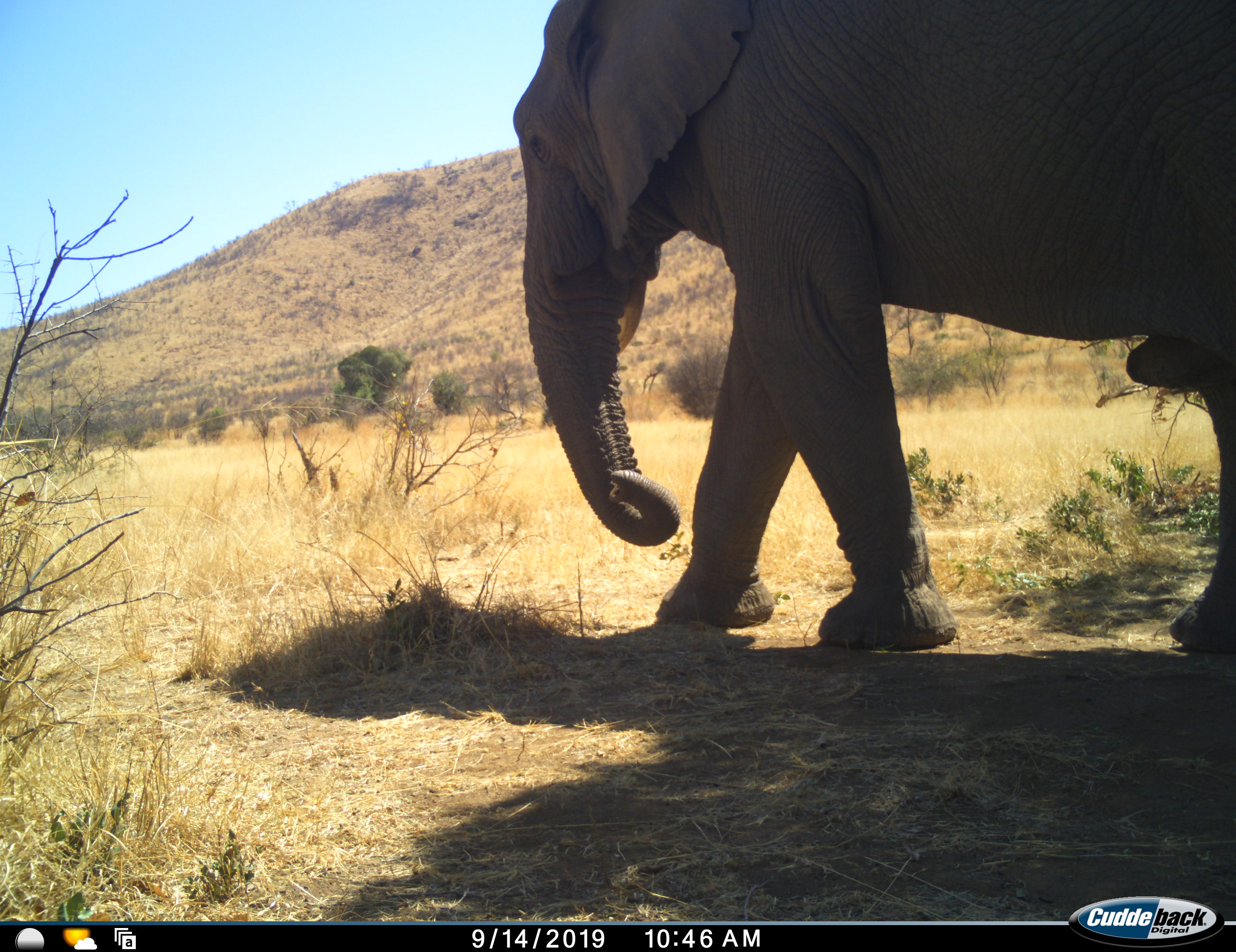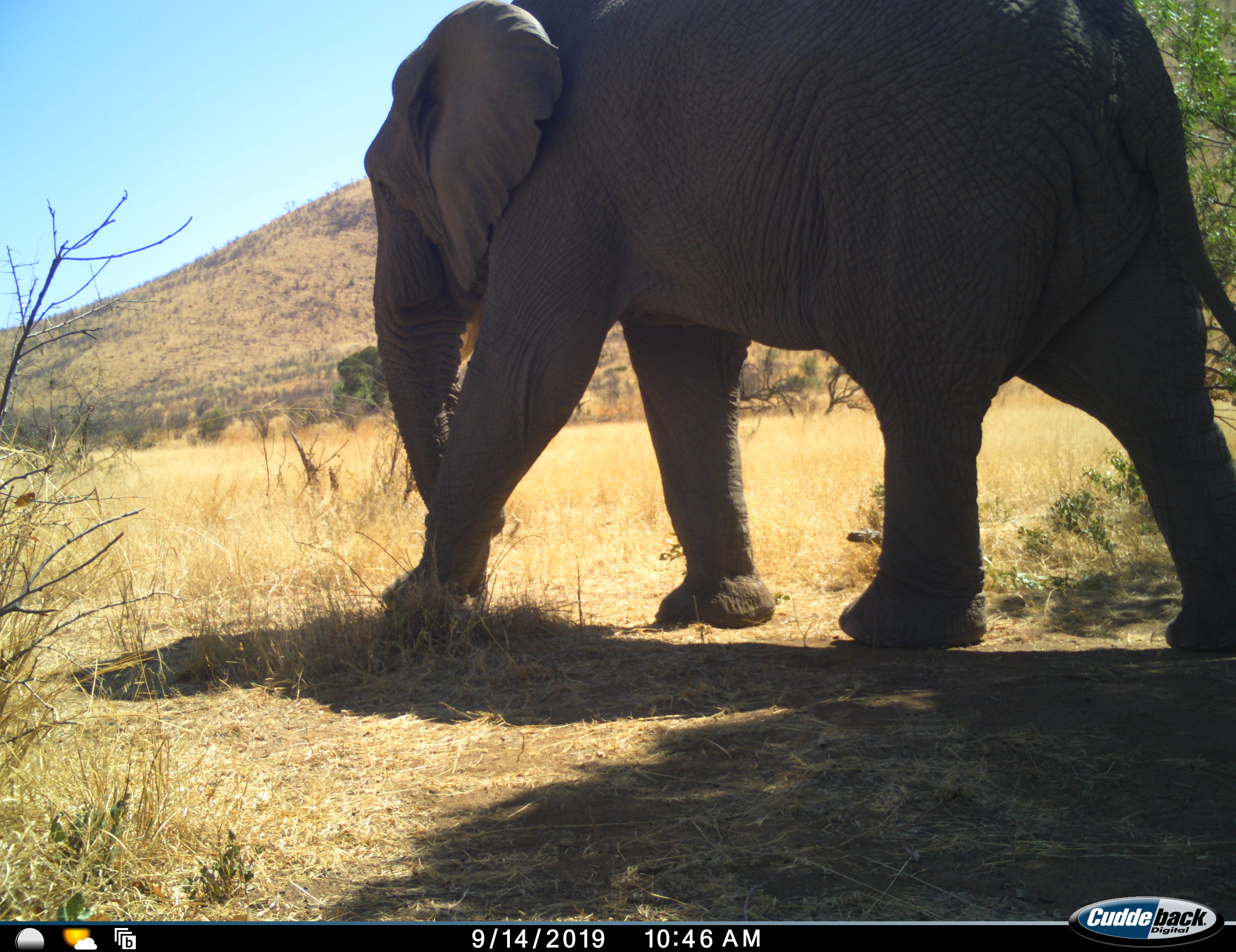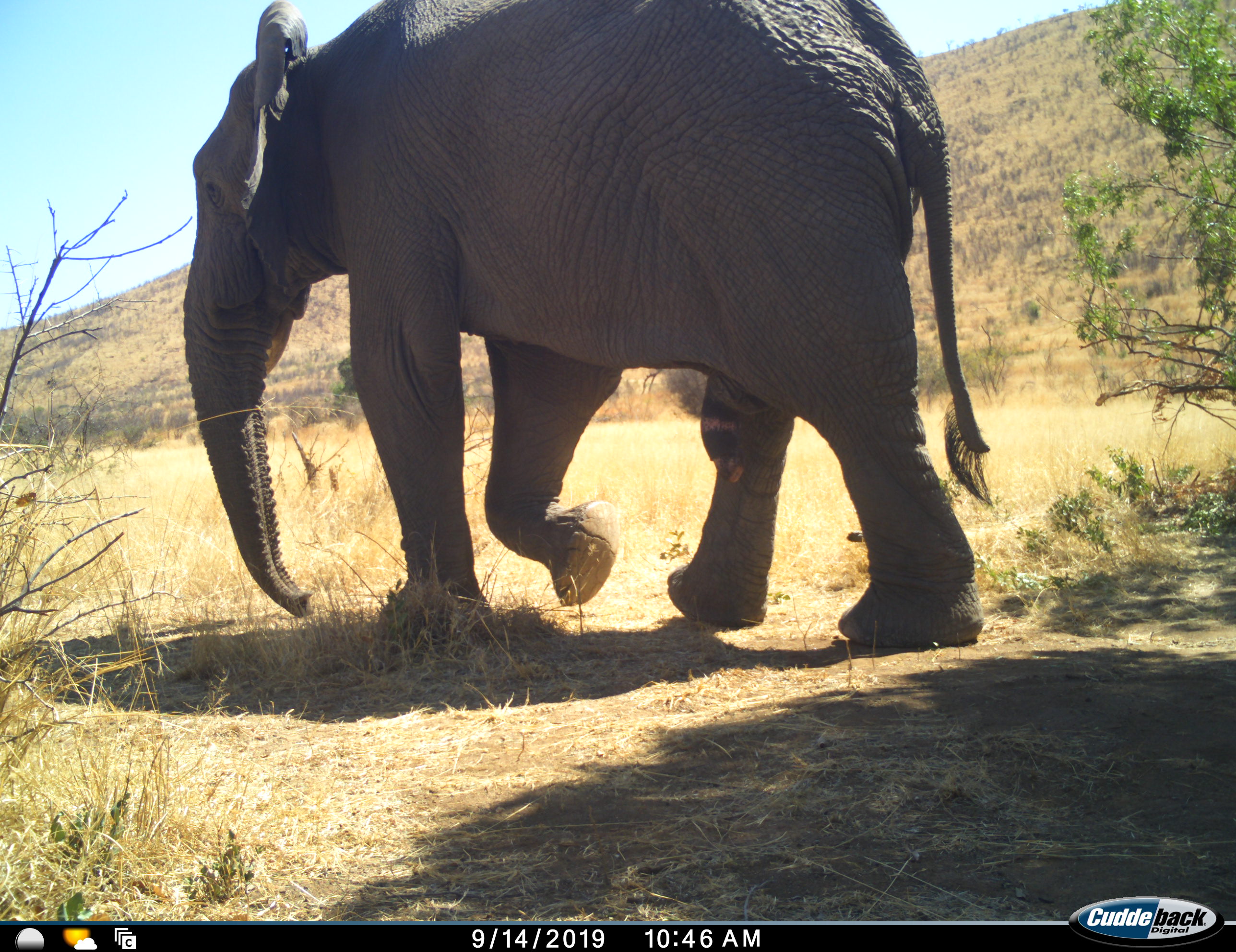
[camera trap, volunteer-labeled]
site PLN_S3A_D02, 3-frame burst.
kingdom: Animalia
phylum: Chordata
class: Mammalia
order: Proboscidea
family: Elephantidae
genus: Loxodonta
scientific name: Loxodonta africana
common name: african bush elephant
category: elephant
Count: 1.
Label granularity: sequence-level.